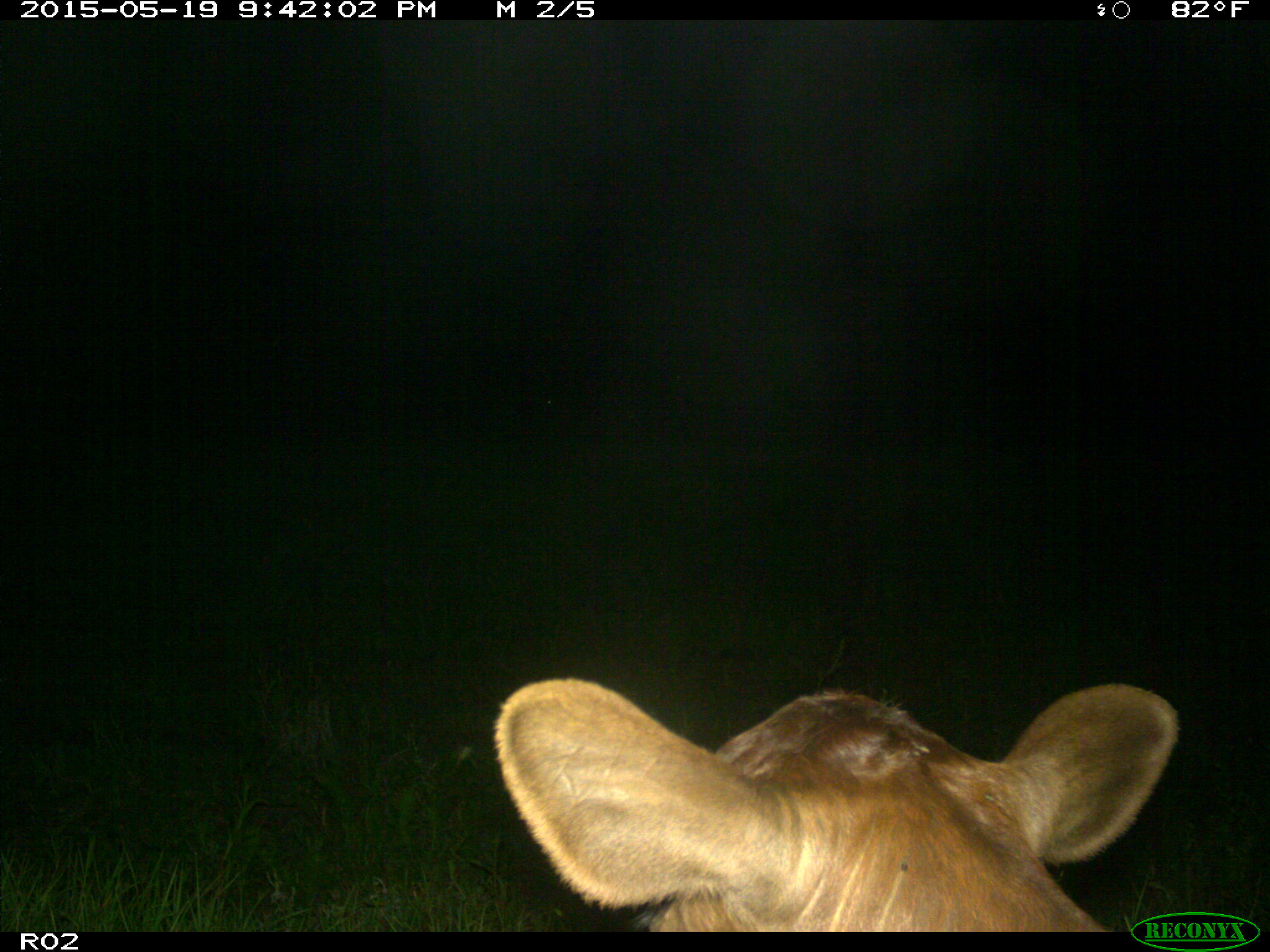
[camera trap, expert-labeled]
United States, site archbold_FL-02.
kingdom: Animalia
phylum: Chordata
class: Mammalia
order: Artiodactyla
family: Bovidae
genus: Bos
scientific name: Bos taurus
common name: domestic cow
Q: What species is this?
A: Bos taurus (domestic cow).